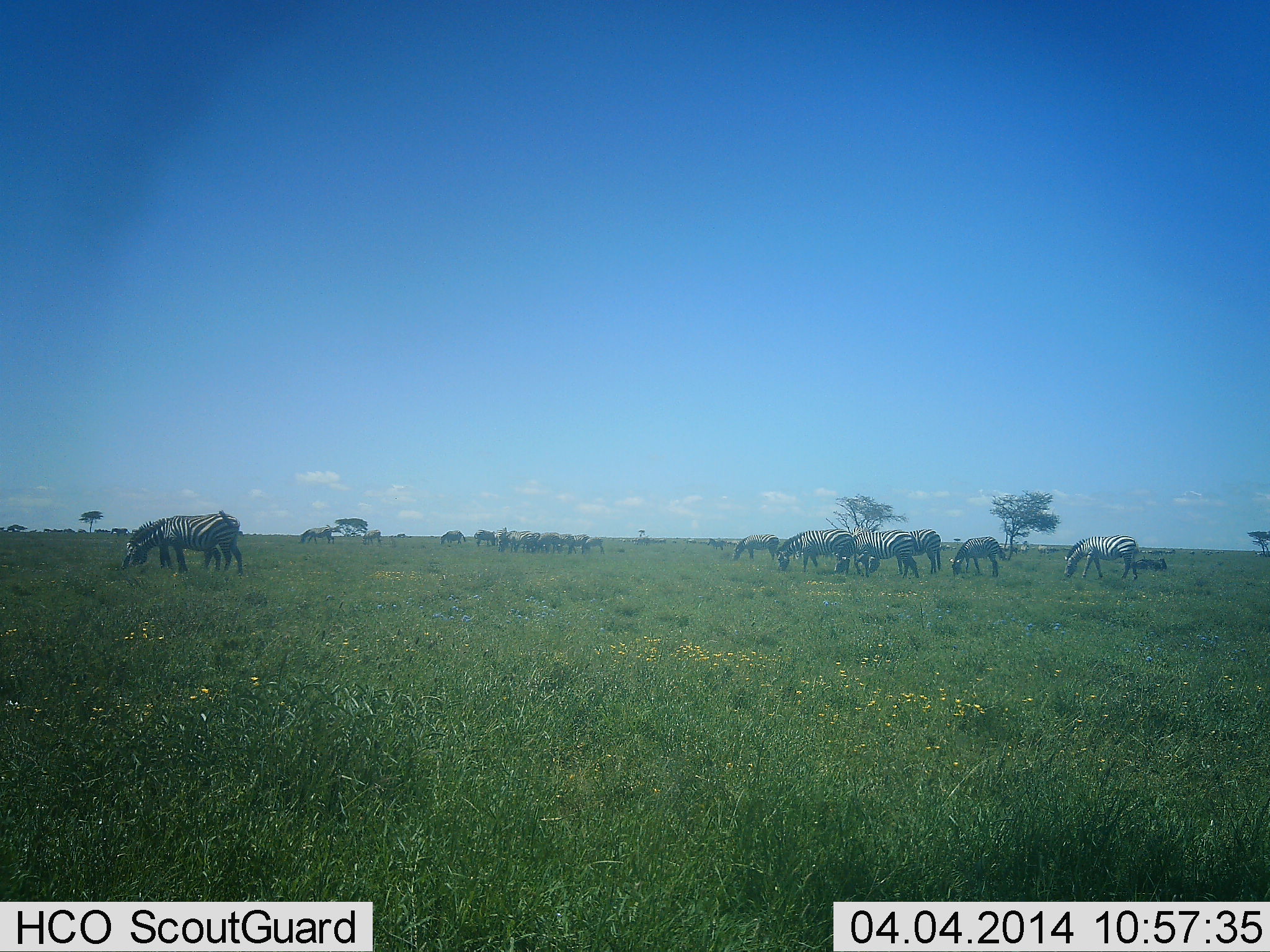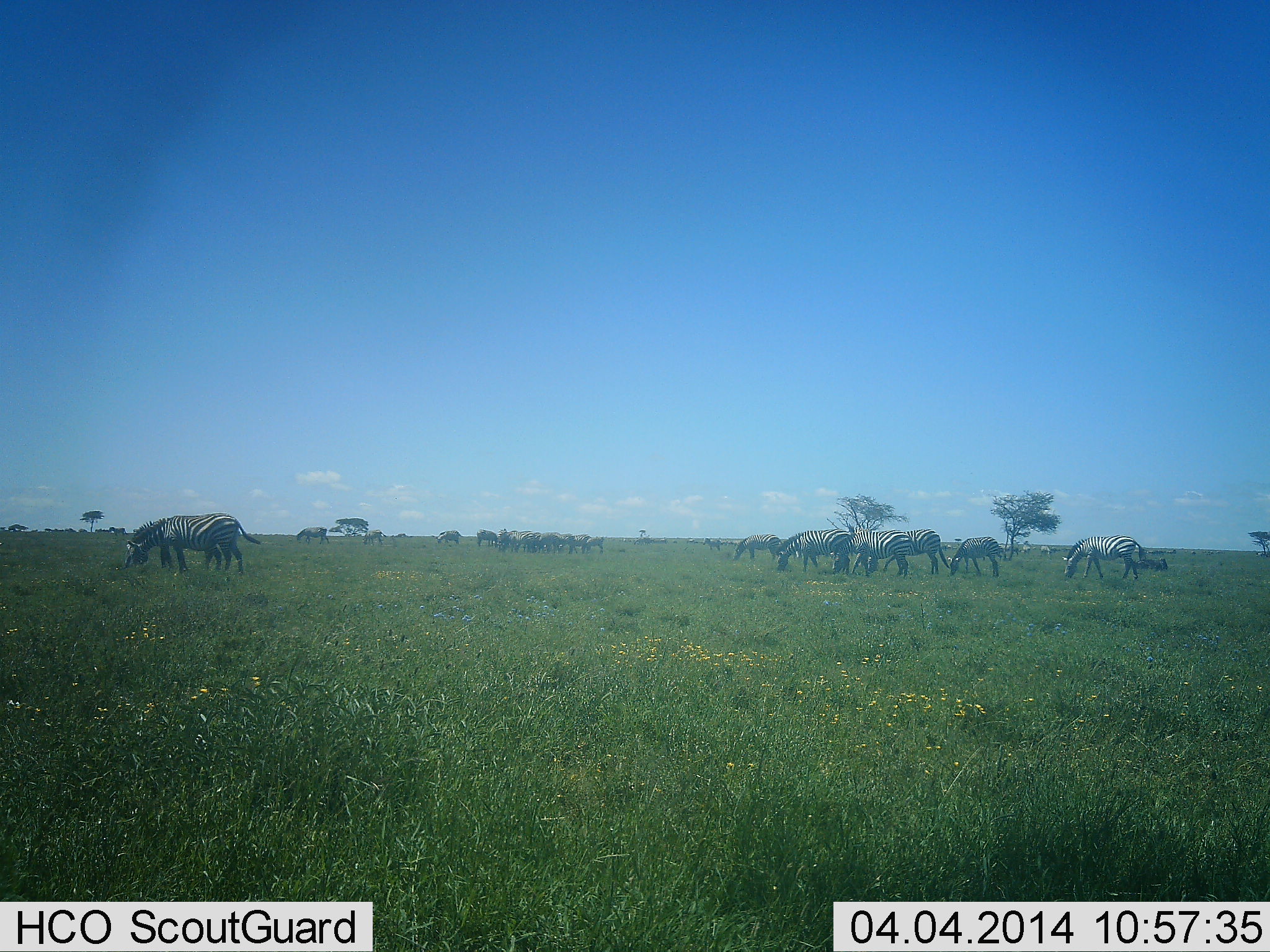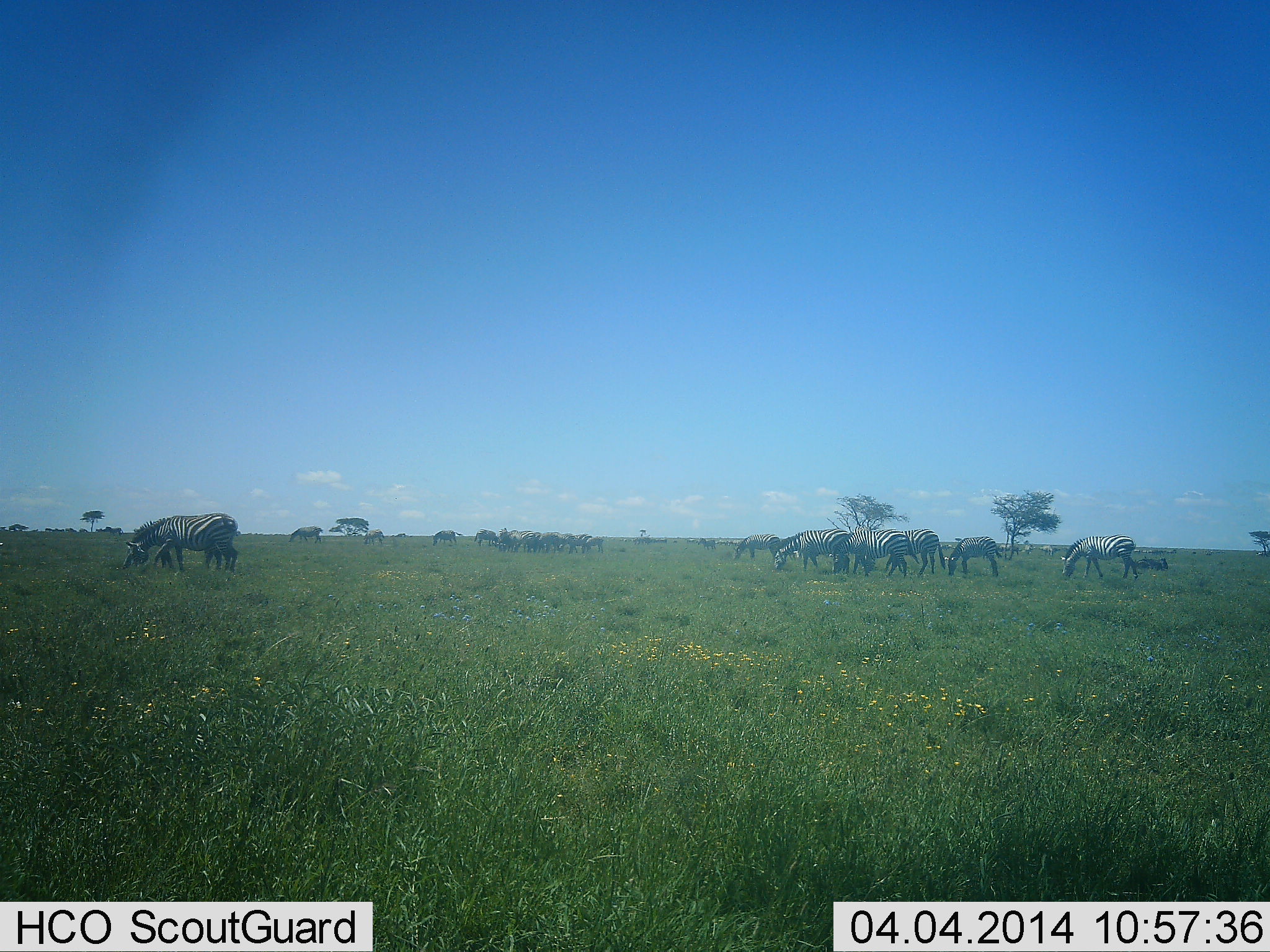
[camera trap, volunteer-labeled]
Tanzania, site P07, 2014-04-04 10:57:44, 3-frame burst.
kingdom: Animalia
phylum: Chordata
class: Mammalia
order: Perissodactyla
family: Equidae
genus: Equus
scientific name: Equus quagga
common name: plains zebra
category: zebra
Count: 11-50.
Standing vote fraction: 40%.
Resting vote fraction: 0%.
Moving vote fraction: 0%.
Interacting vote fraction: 0%.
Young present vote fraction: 10%.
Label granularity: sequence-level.